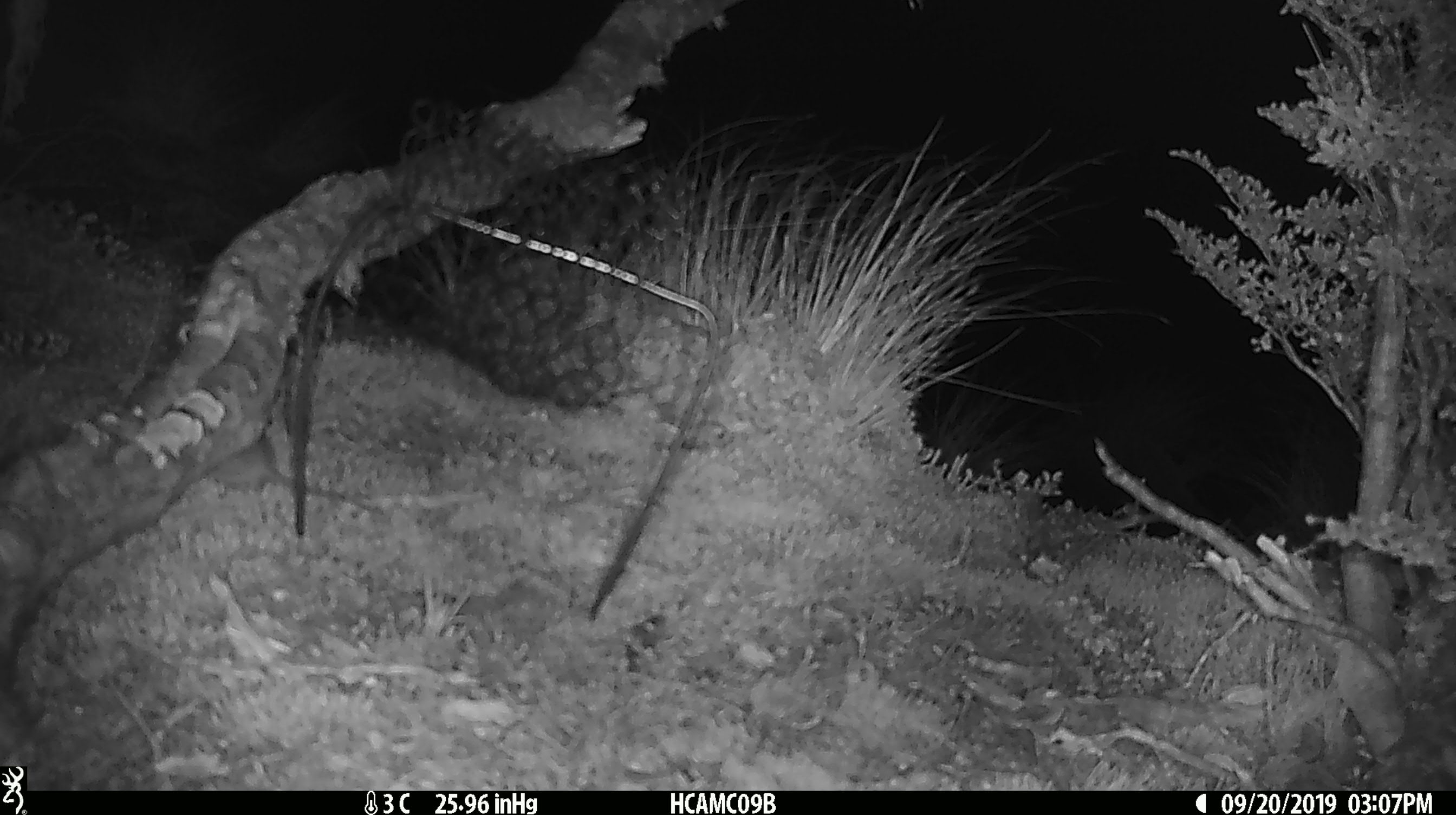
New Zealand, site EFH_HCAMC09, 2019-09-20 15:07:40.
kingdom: Animalia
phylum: Chordata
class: Mammalia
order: Rodentia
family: Muridae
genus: Mus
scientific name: Mus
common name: mouse